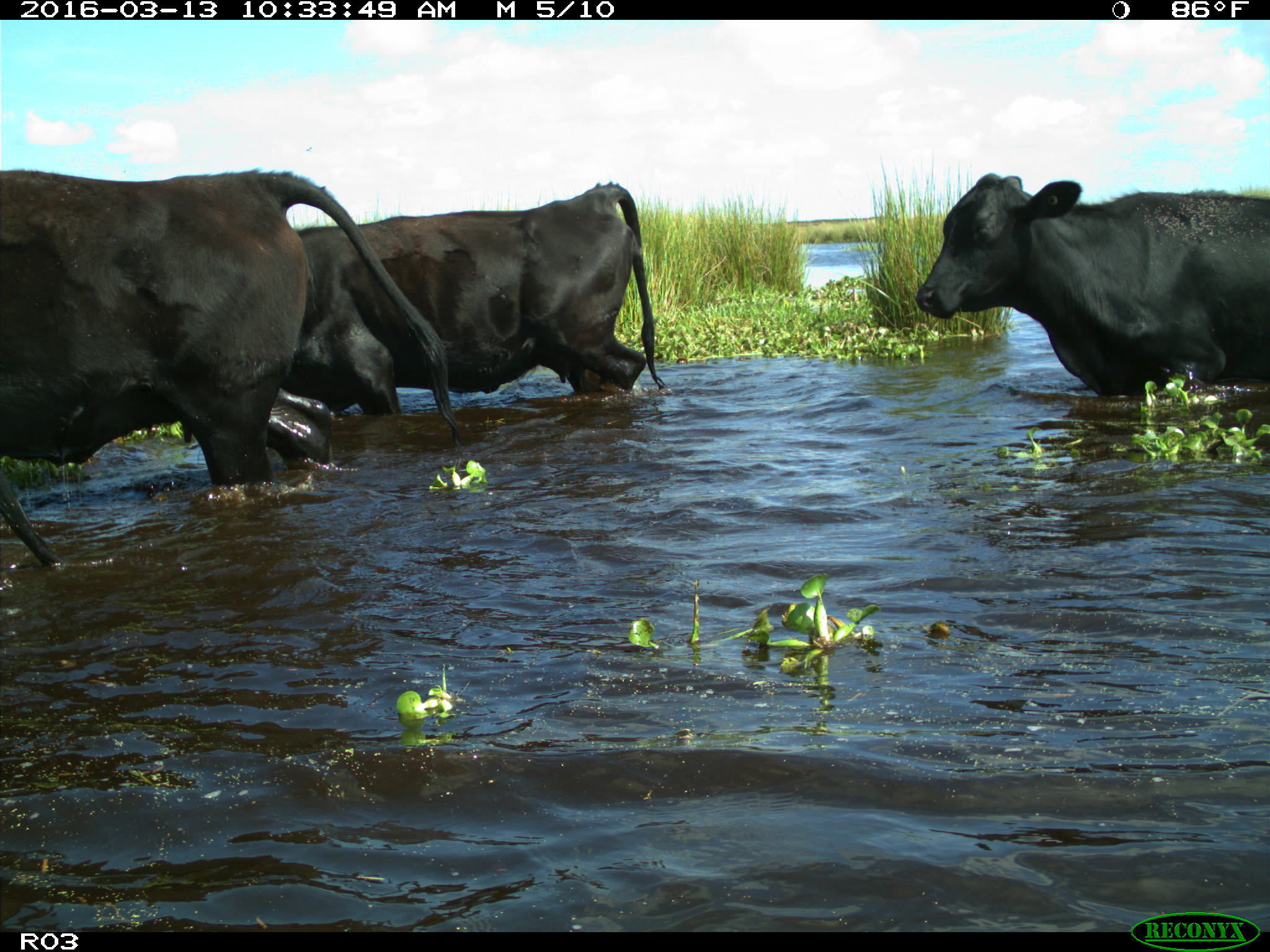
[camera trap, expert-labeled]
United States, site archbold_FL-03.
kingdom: Animalia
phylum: Chordata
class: Mammalia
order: Artiodactyla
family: Bovidae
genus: Bos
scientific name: Bos taurus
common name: domestic cow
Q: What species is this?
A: Bos taurus (domestic cow).